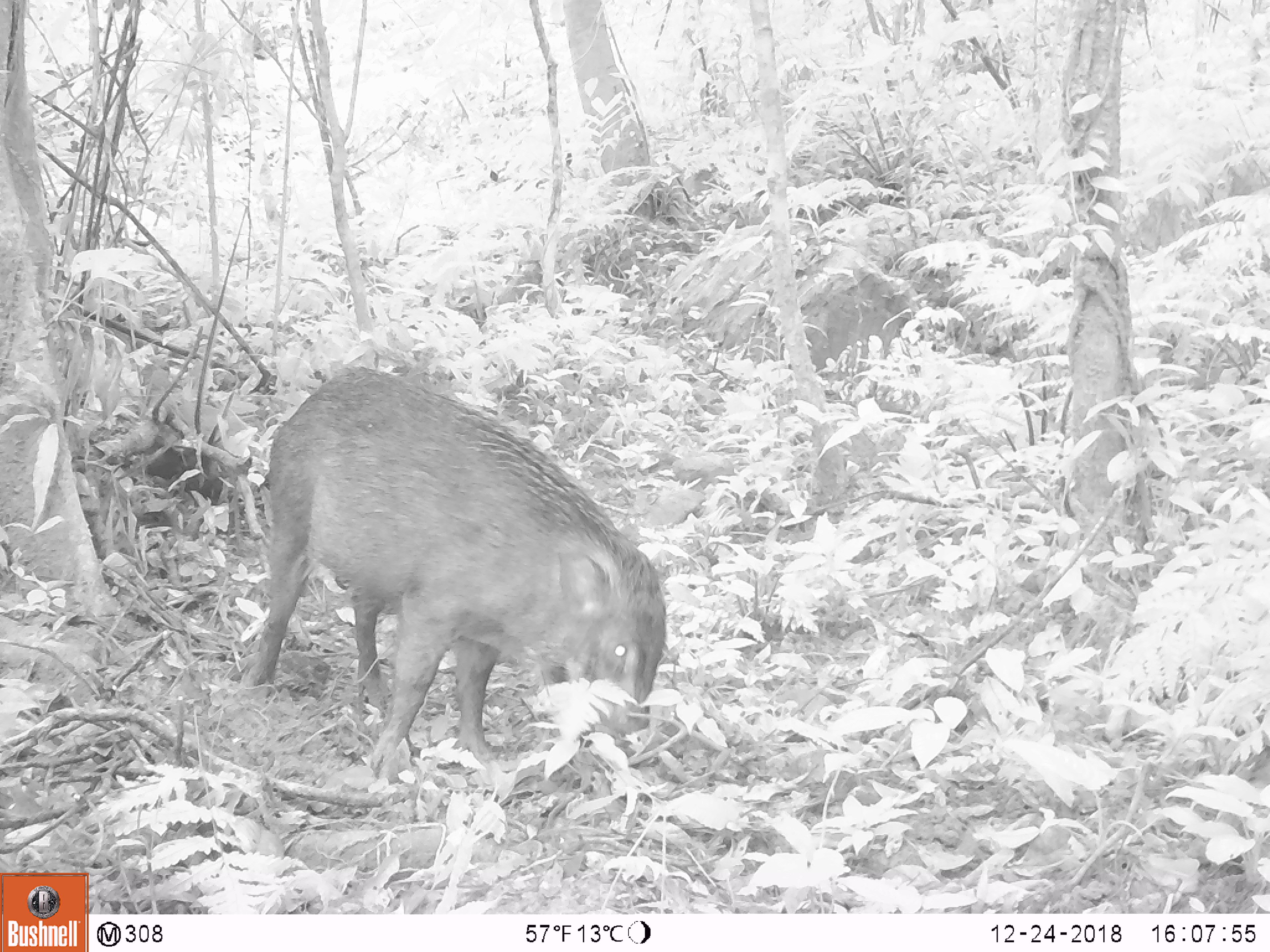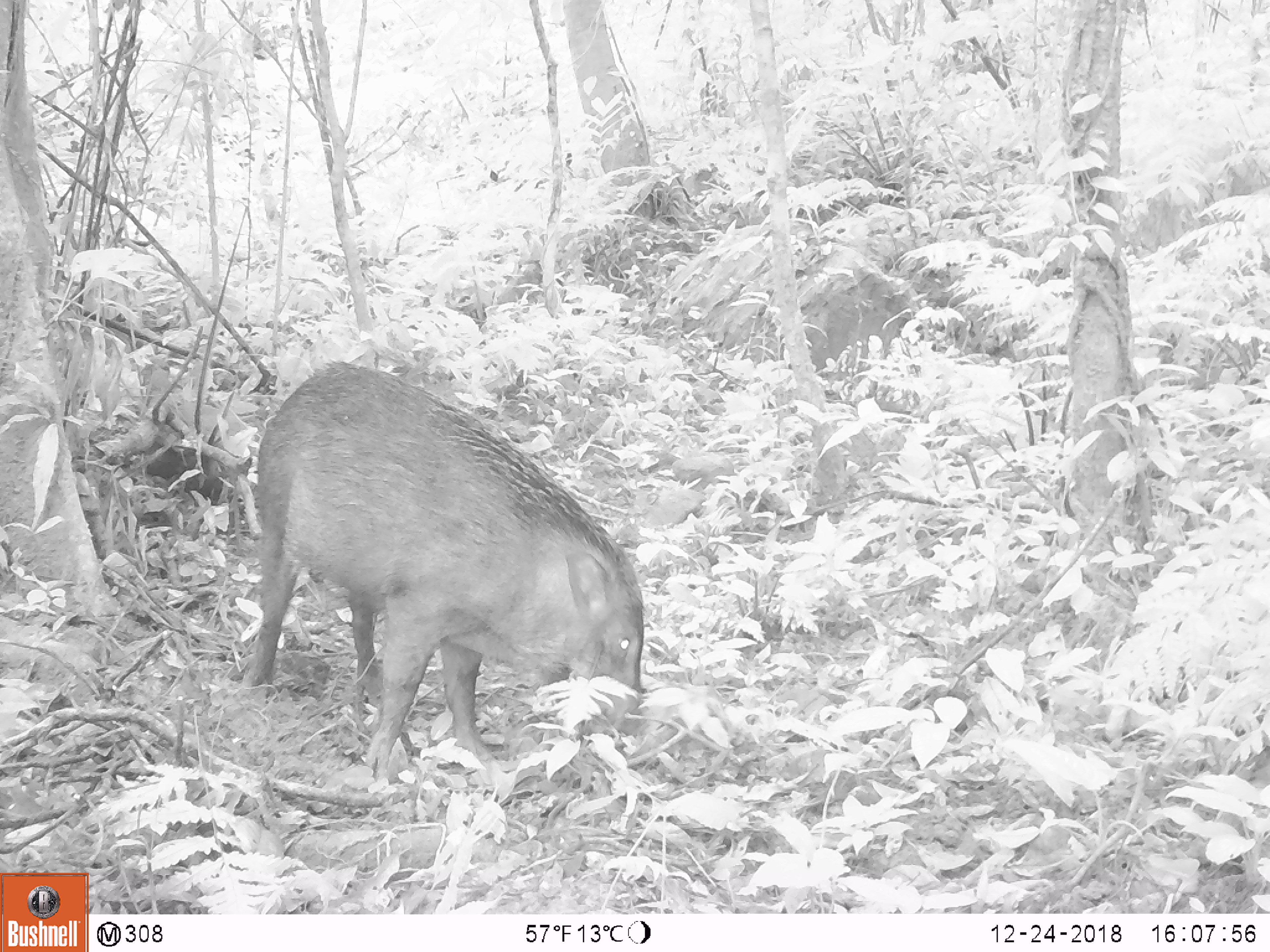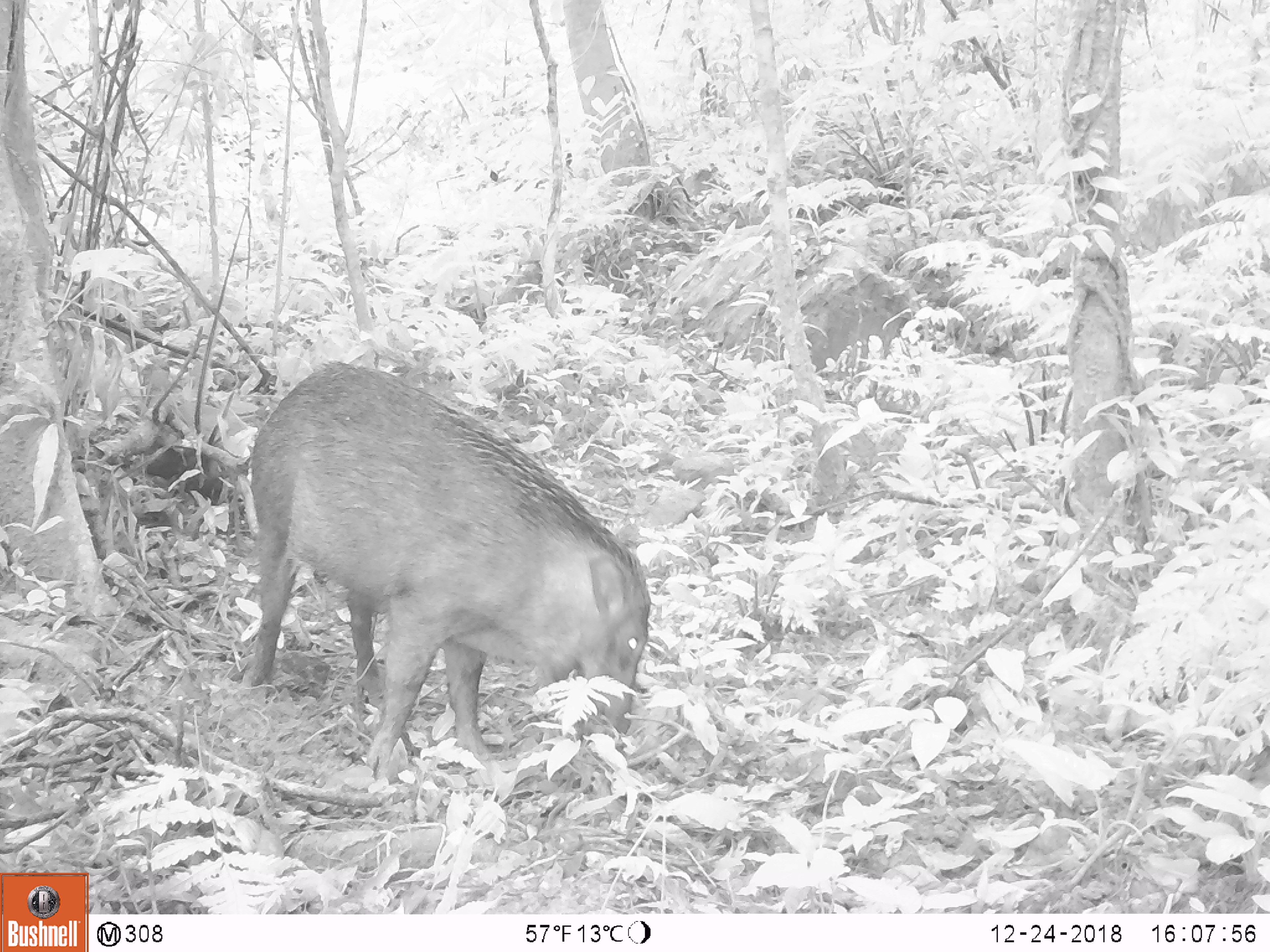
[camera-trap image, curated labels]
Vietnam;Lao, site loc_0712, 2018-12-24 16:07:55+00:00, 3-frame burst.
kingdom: Animalia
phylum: Chordata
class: Mammalia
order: Artiodactyla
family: Suidae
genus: Sus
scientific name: Sus scrofa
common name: eurasian wild pig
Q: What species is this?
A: Eurasian wild pig (Sus scrofa).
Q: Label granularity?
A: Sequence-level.